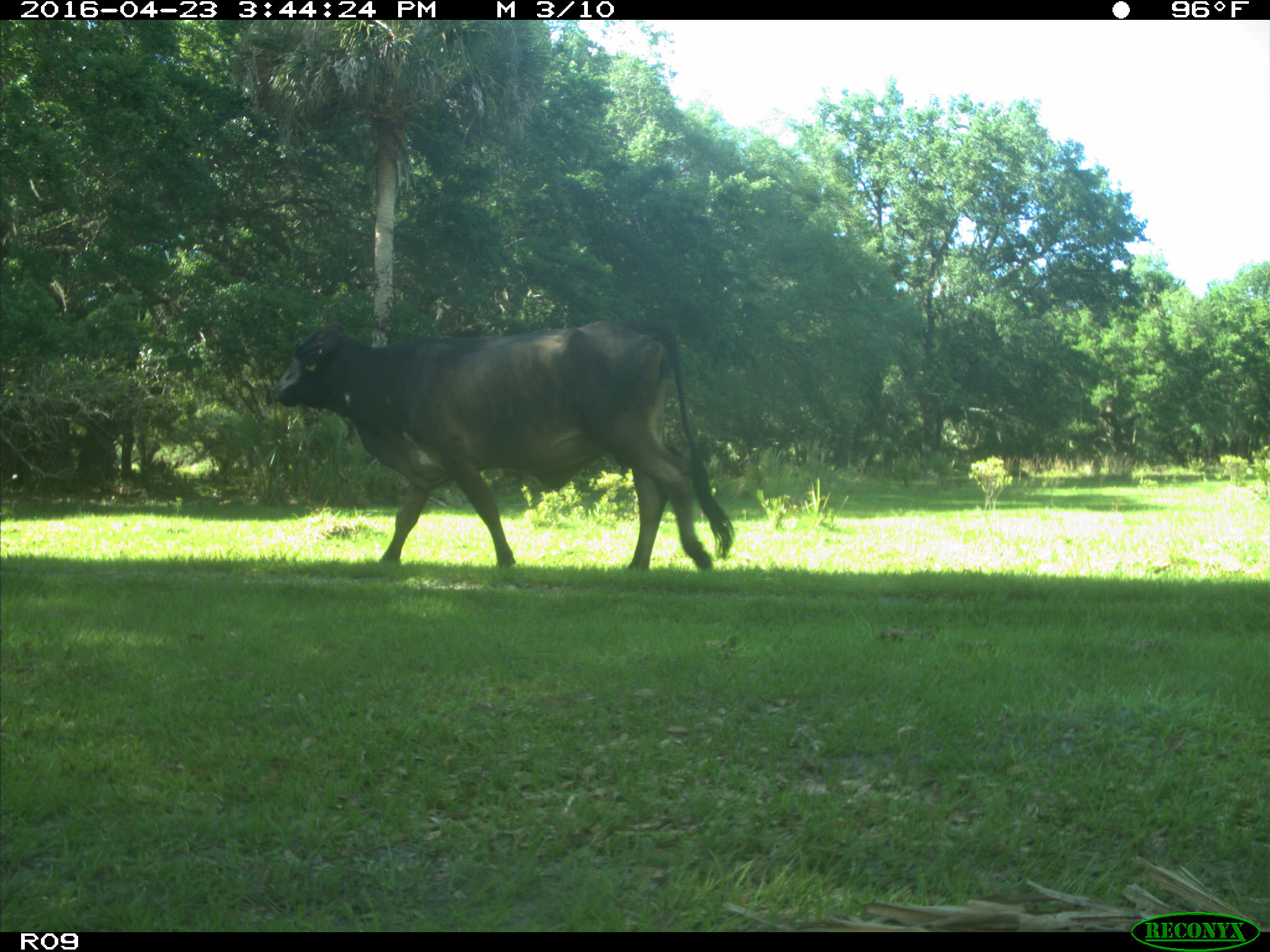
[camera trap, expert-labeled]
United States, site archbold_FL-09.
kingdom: Animalia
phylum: Chordata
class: Mammalia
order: Artiodactyla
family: Bovidae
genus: Bos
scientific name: Bos taurus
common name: domestic cow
Bos taurus (domestic cow).